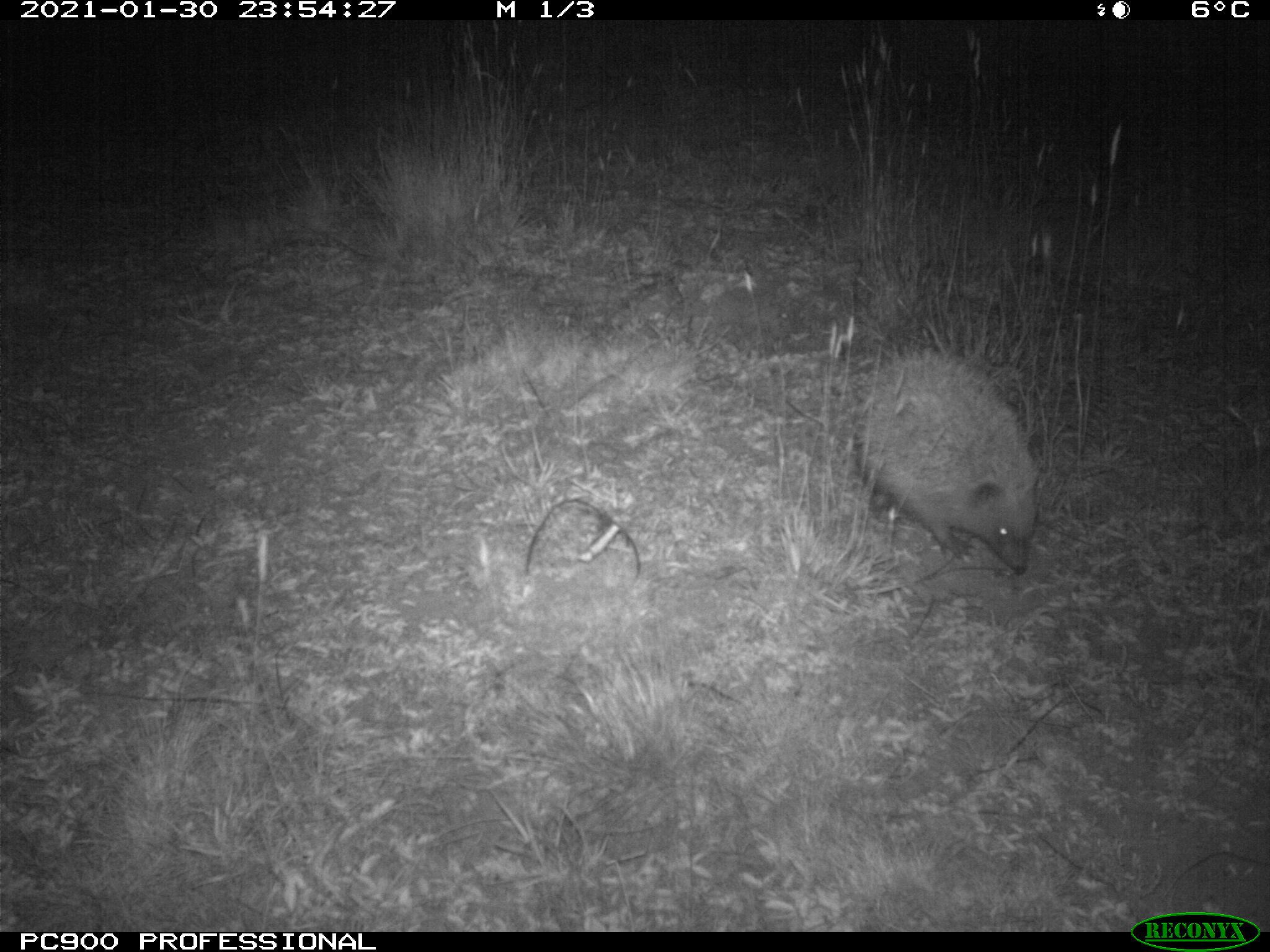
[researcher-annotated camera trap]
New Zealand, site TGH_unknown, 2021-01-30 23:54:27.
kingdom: Animalia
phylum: Chordata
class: Mammalia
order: Eulipotyphla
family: Erinaceidae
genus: Erinaceus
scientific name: Erinaceus europaeus europaeus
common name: european hedgehog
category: hedgehog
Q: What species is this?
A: Hedgehog (european hedgehog) (Erinaceus europaeus europaeus).